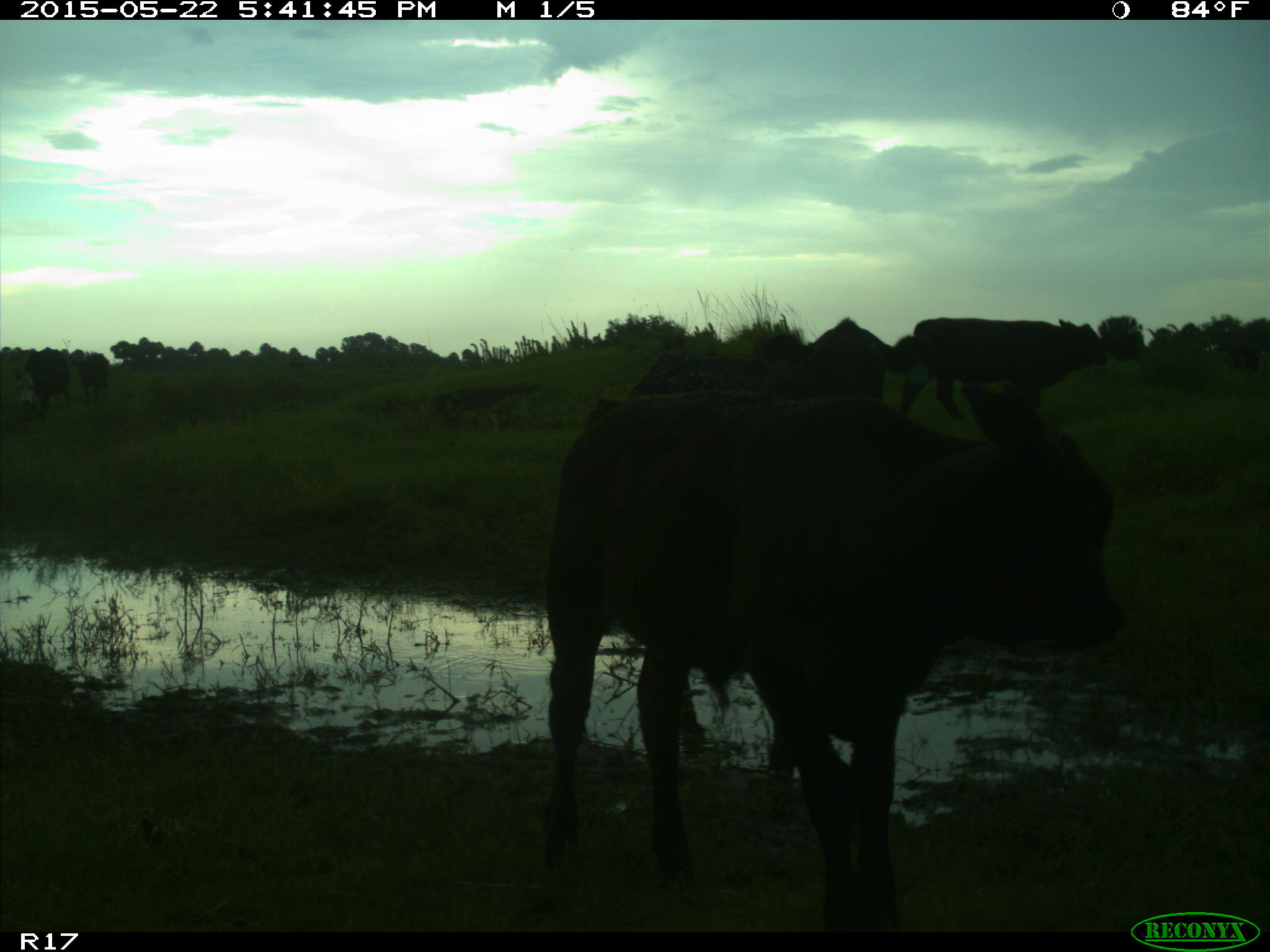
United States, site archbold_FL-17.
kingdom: Animalia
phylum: Chordata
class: Mammalia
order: Artiodactyla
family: Bovidae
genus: Bos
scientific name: Bos taurus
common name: domestic cow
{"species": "Bos taurus (domestic cow)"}